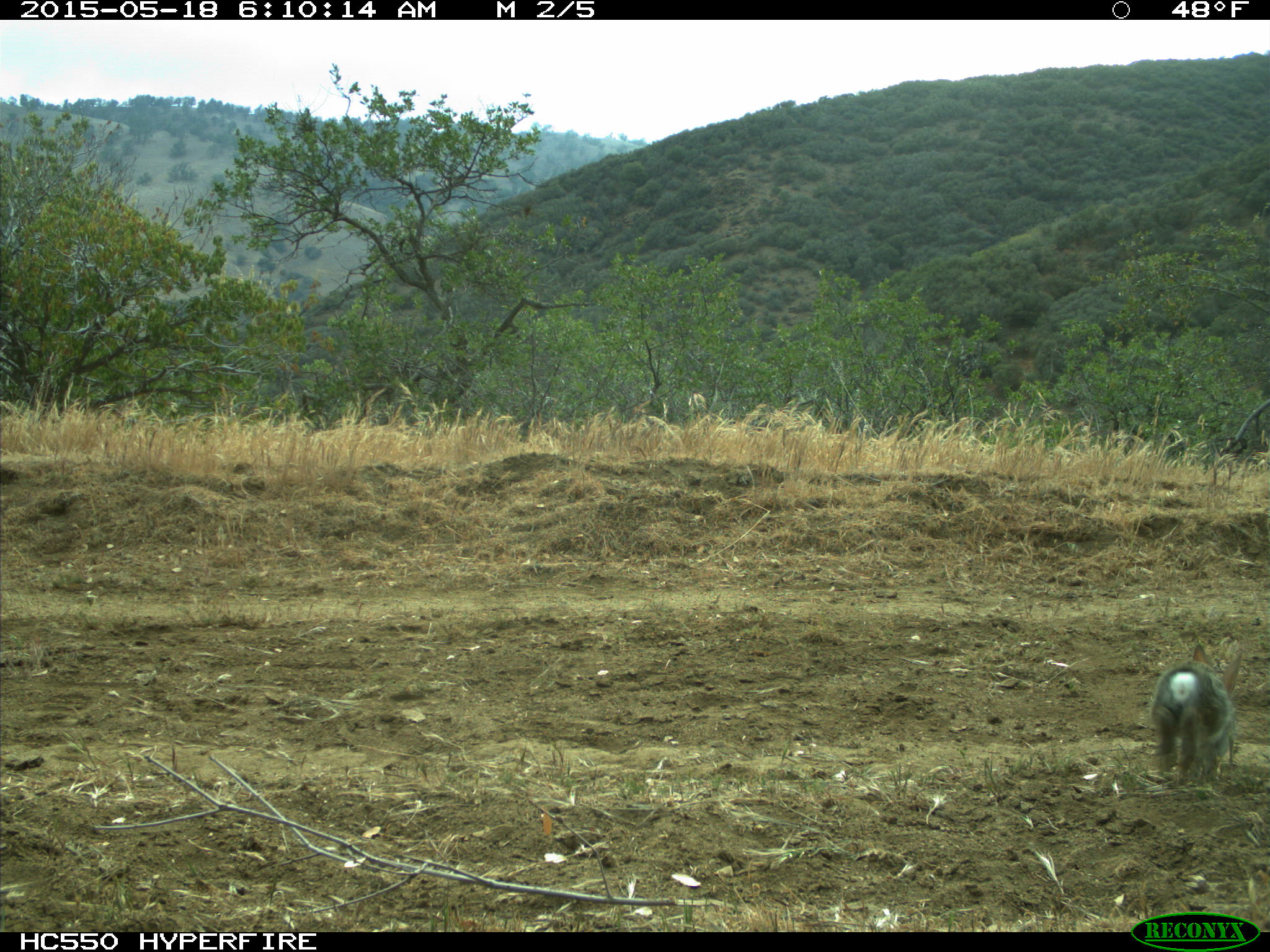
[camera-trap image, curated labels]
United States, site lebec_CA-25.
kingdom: Animalia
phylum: Chordata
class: Mammalia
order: Lagomorpha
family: Leporidae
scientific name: Leporidae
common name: rabbits and hares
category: unidentified rabbit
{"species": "unidentified rabbit (rabbits and hares) (Leporidae)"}